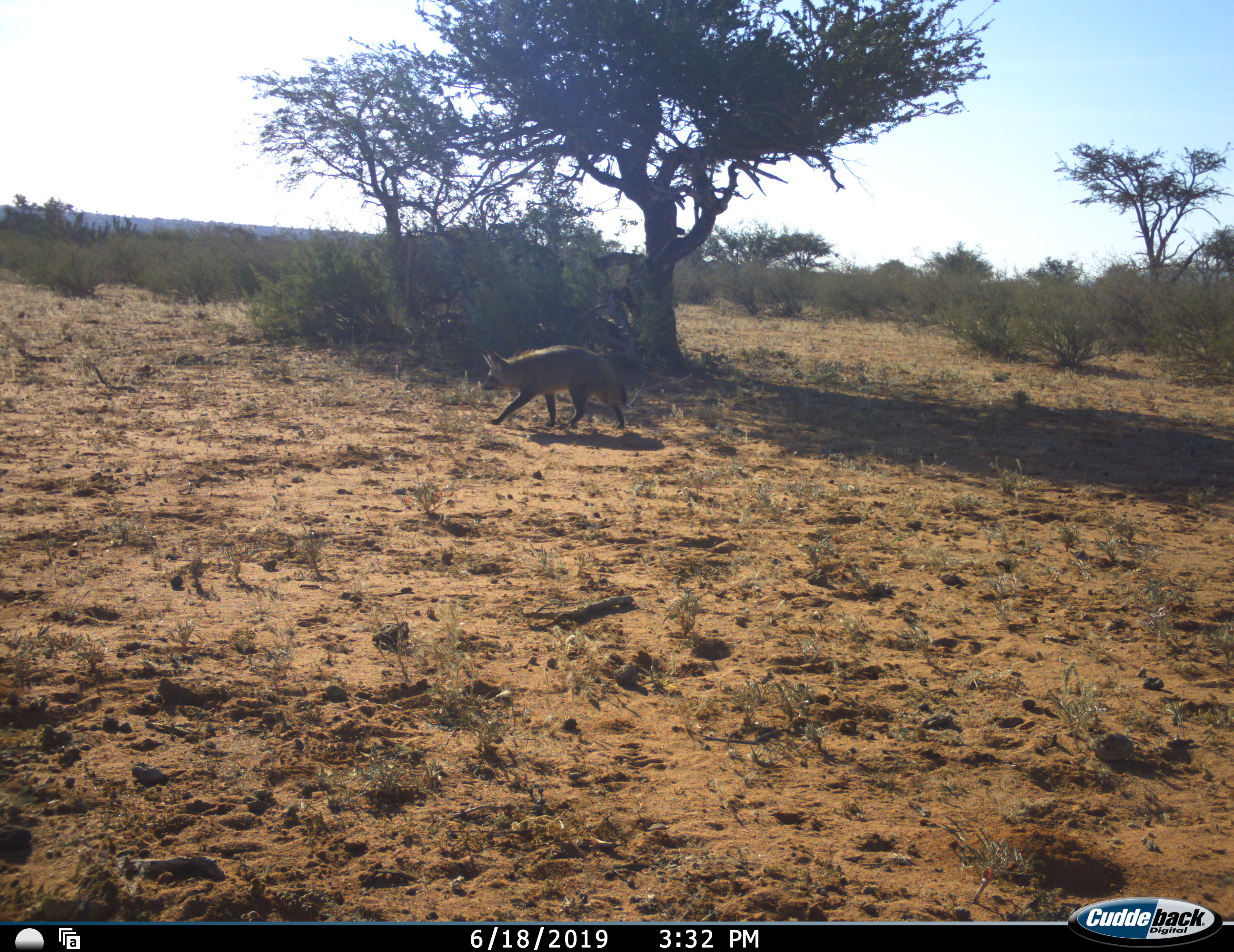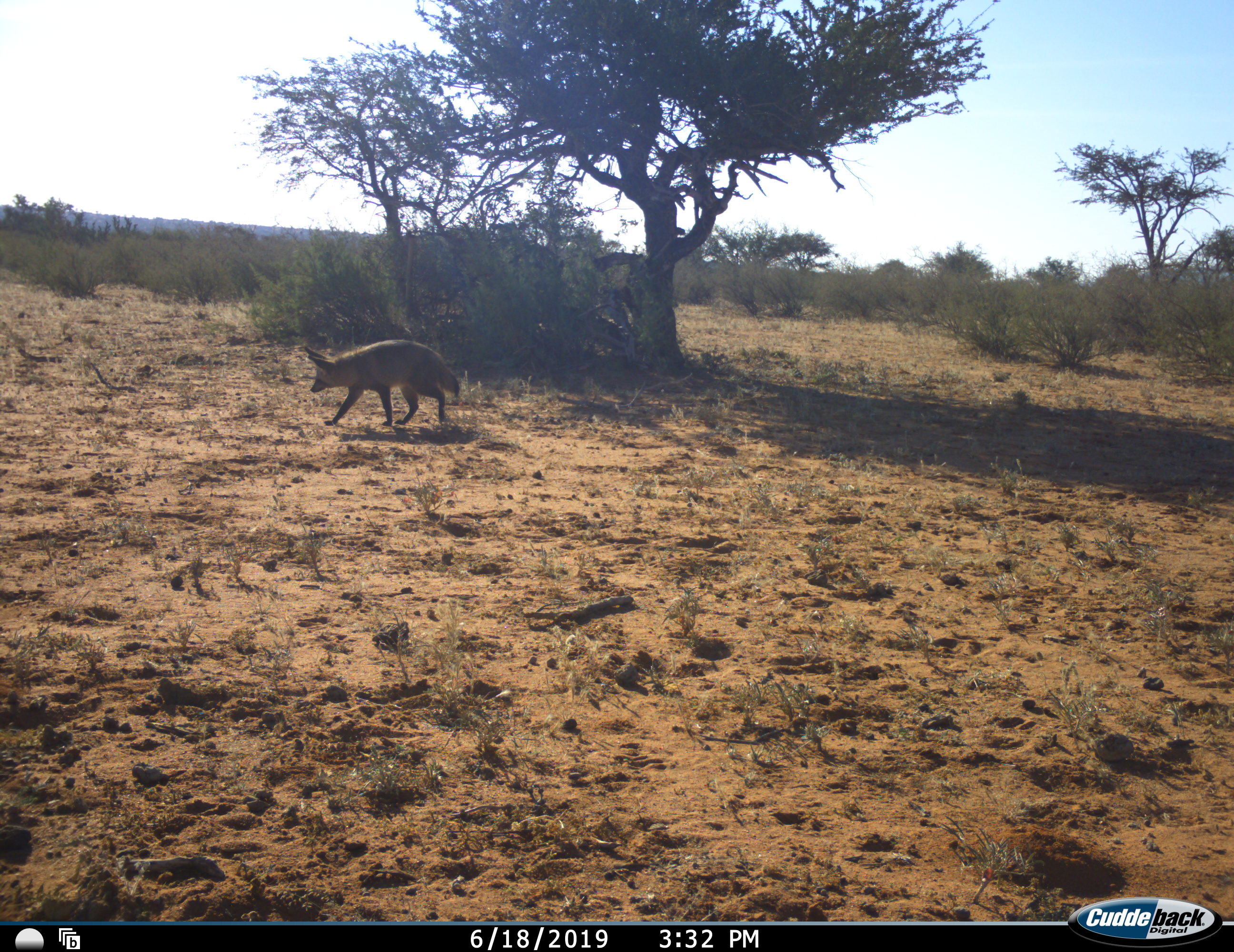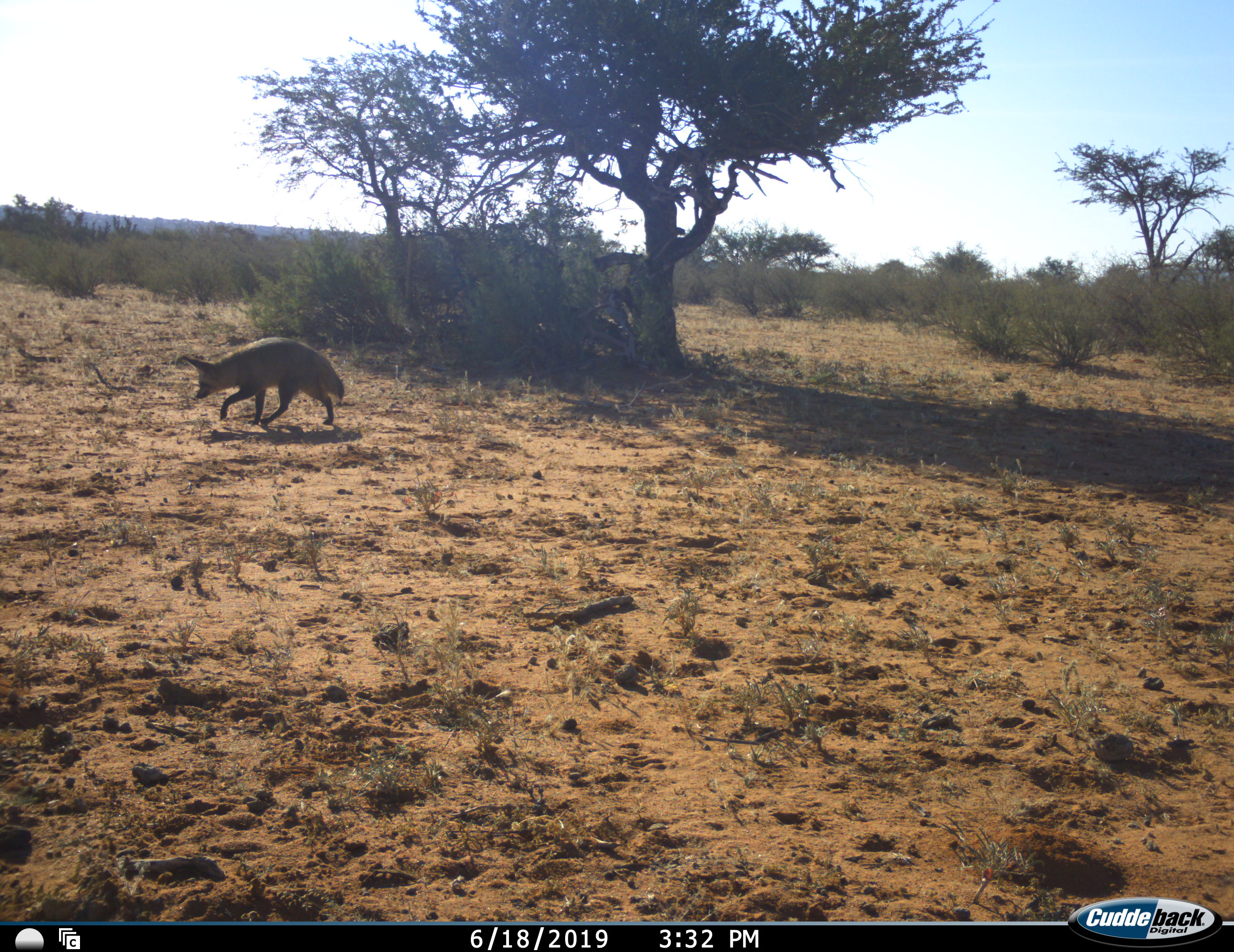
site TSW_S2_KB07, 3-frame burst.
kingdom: Animalia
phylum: Chordata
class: Mammalia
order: Carnivora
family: Canidae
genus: Otocyon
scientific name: Otocyon megalotis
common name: bat-eared fox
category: foxbateared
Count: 1.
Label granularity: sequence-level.